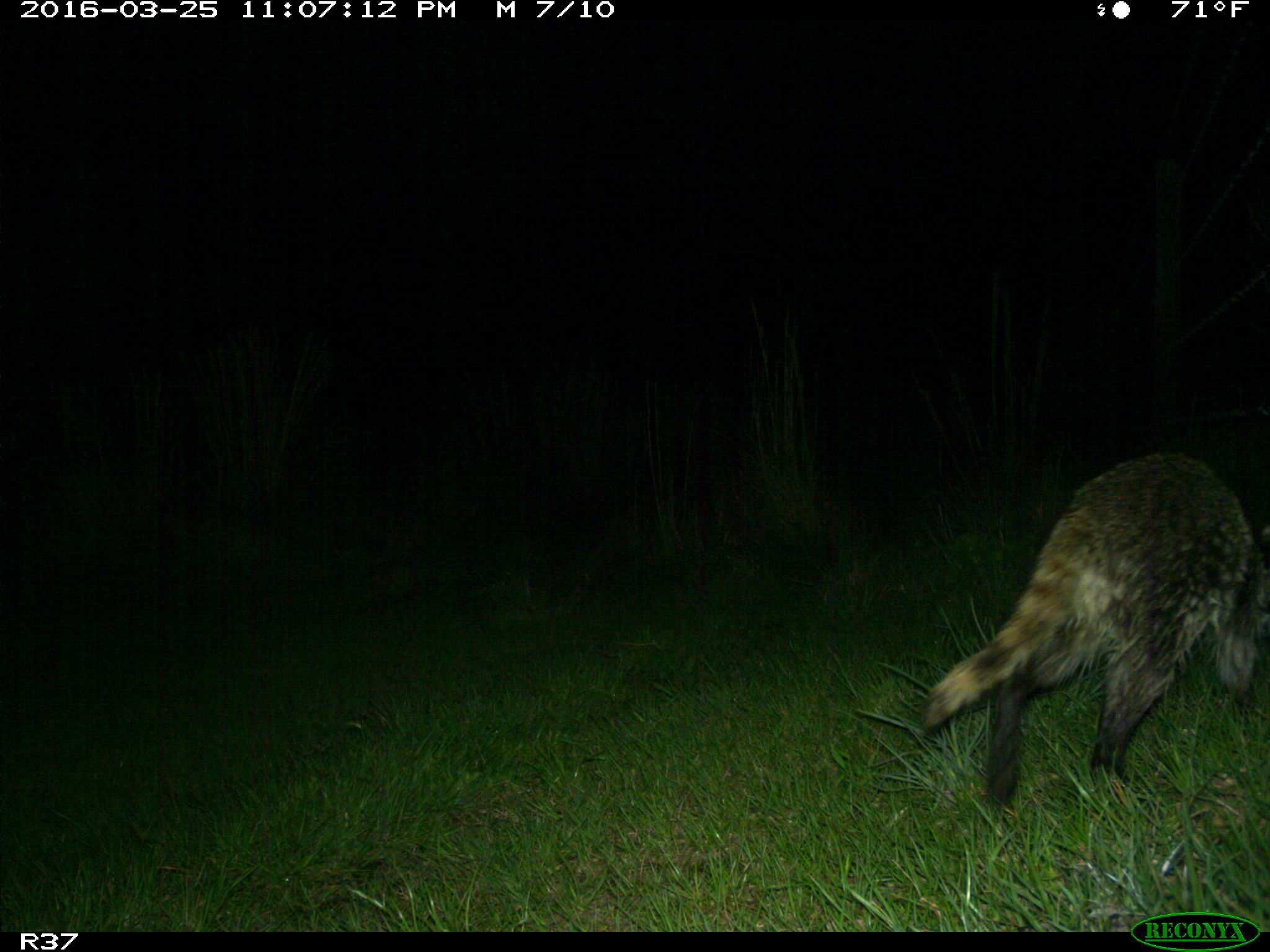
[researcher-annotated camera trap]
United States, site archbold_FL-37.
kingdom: Animalia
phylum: Chordata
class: Mammalia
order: Carnivora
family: Procyonidae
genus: Procyon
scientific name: Procyon lotor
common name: common raccoon